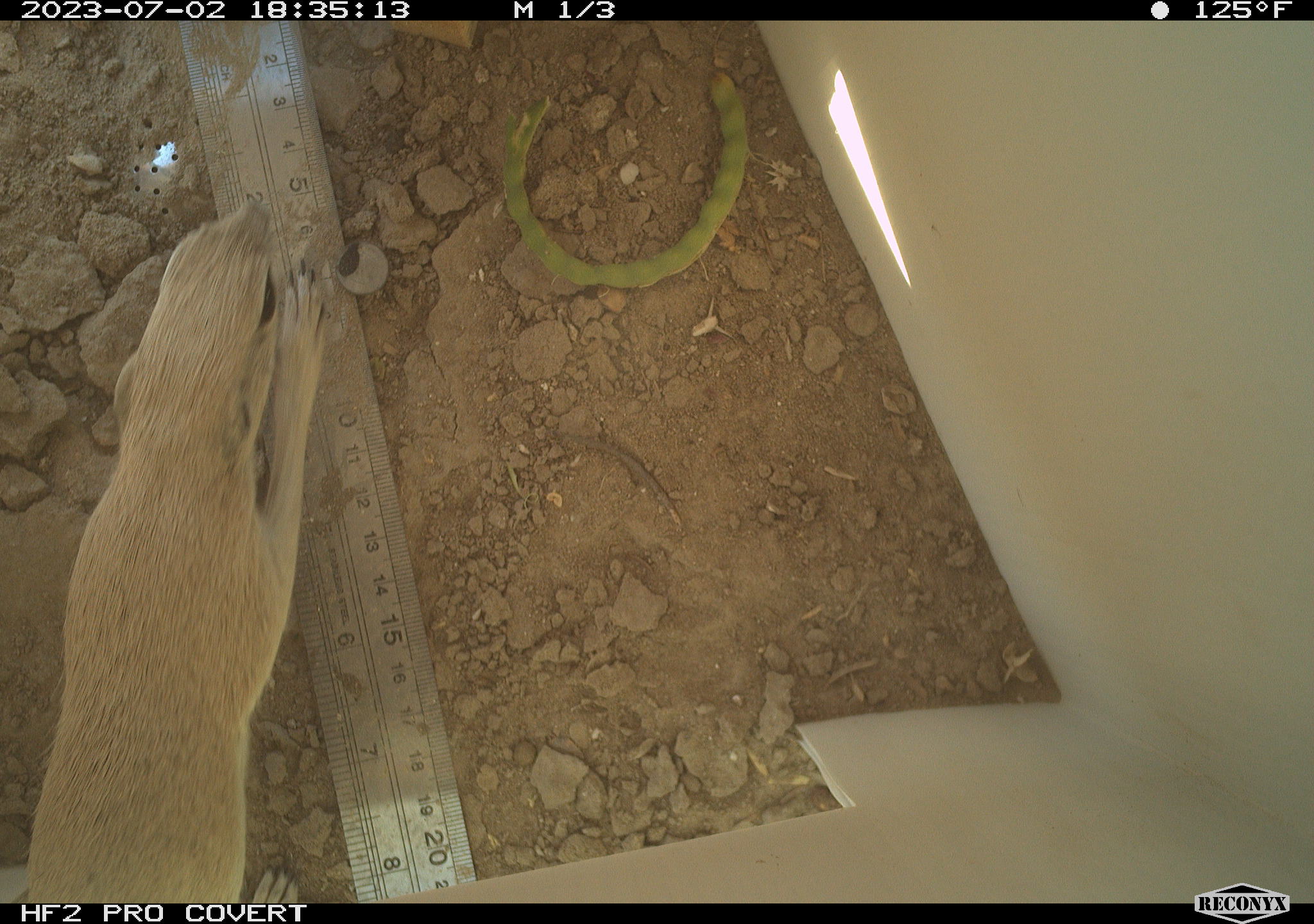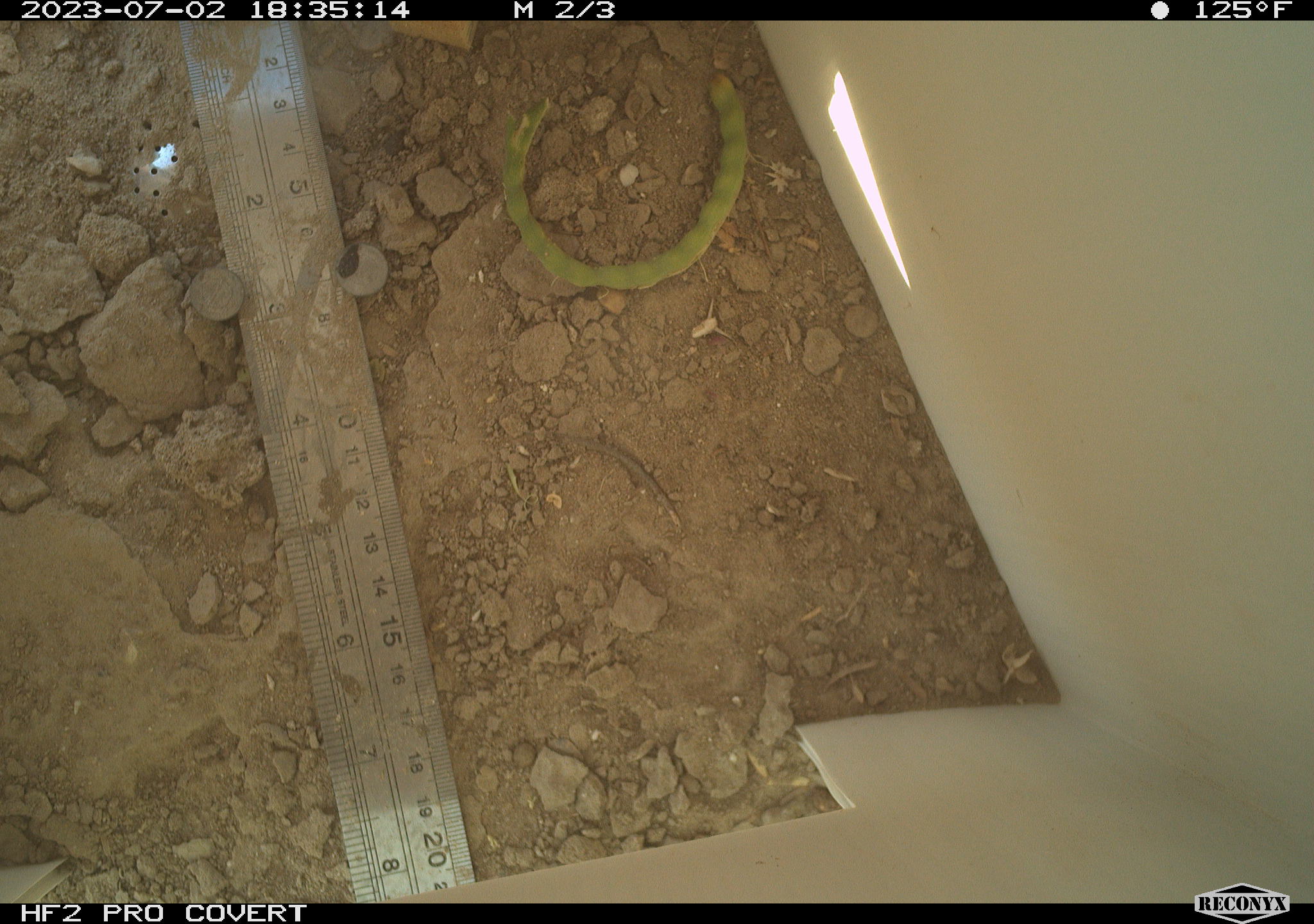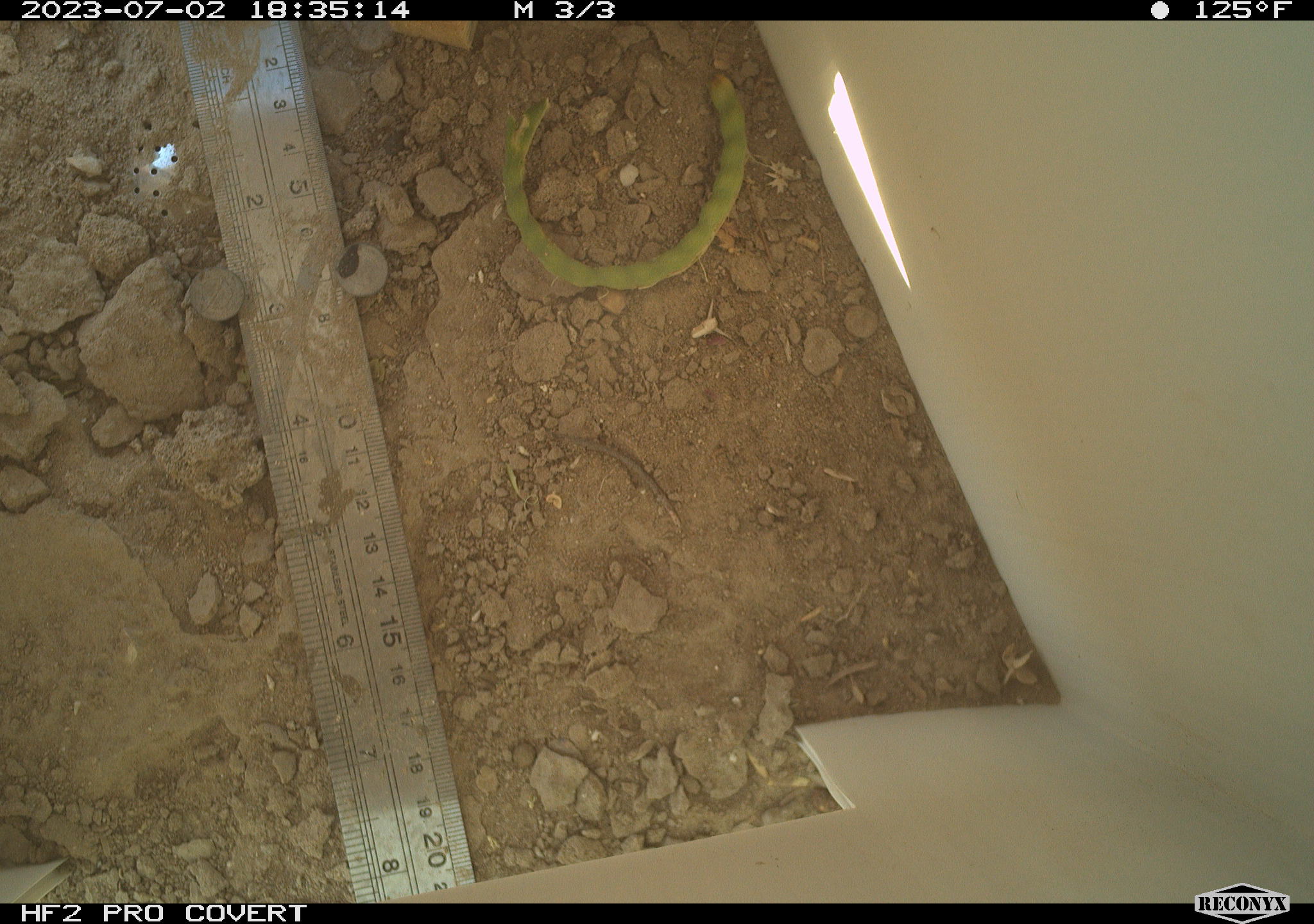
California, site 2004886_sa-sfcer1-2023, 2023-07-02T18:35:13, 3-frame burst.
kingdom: Animalia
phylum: Chordata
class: Mammalia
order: Rodentia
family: Sciuridae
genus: Xerospermophilus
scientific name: Xerospermophilus tereticaudus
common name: round-tailed ground squirrel